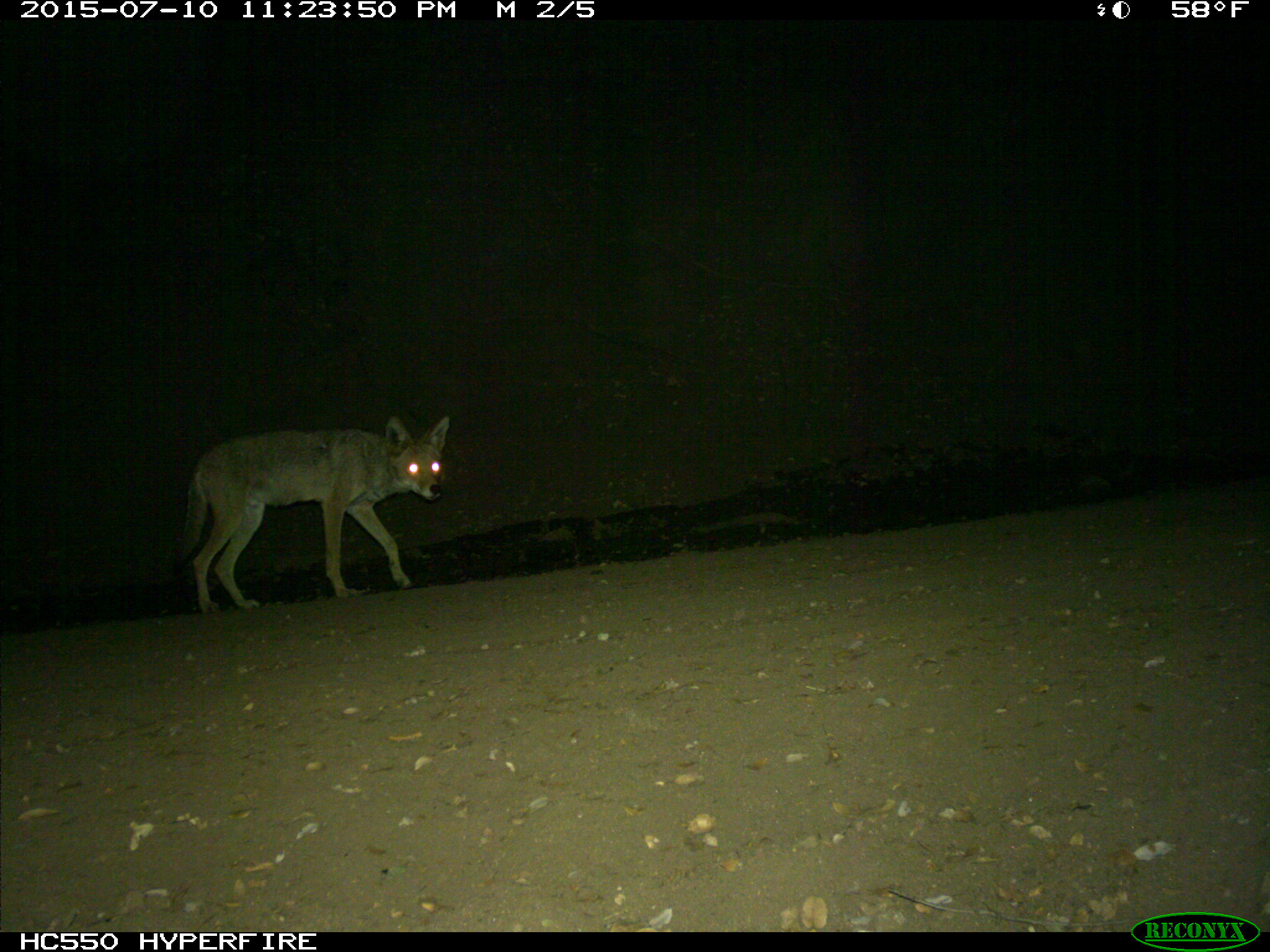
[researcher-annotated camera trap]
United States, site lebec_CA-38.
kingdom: Animalia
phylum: Chordata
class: Mammalia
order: Carnivora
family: Canidae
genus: Canis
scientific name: Canis latrans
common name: coyote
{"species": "Canis latrans (coyote)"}